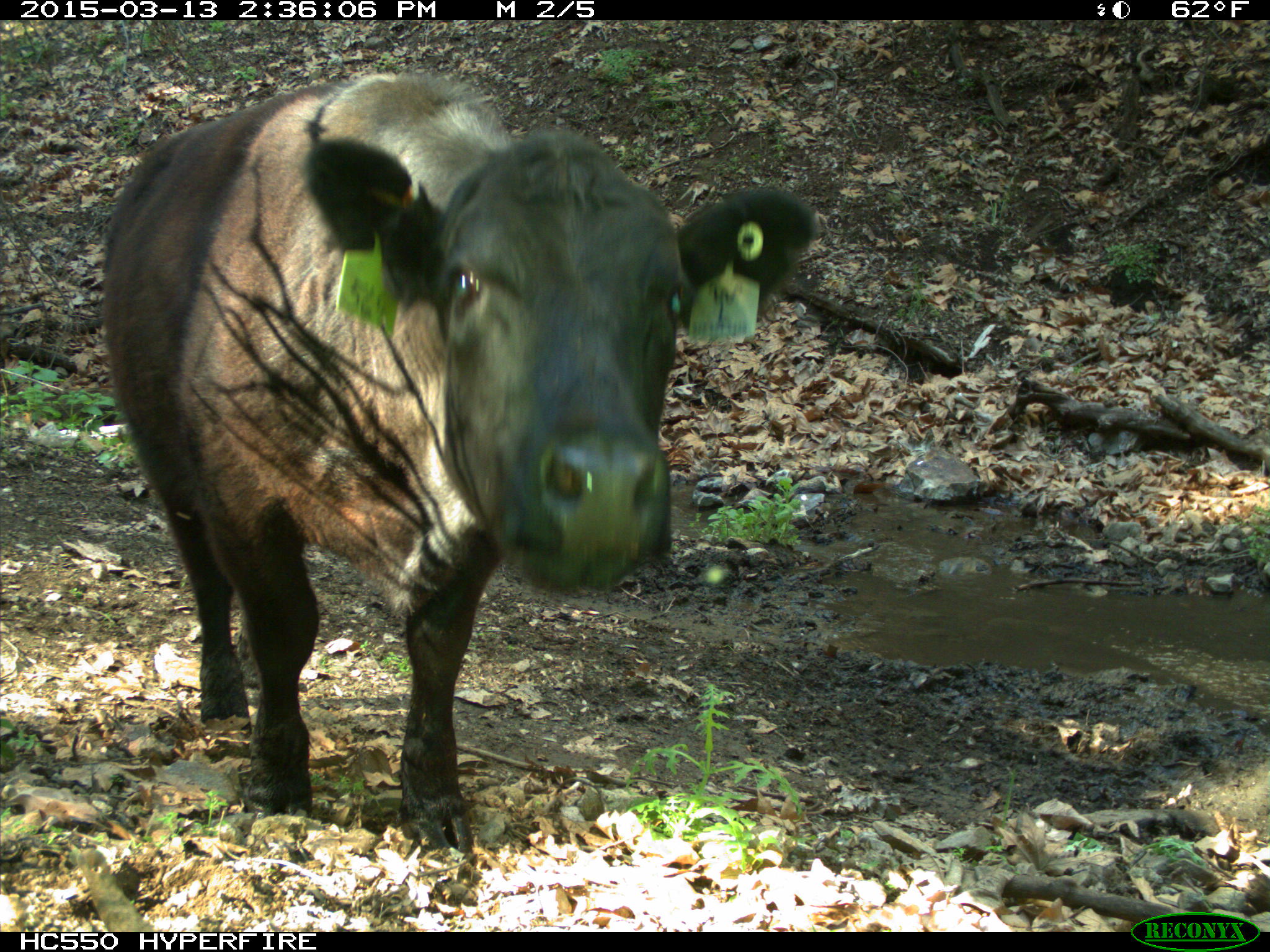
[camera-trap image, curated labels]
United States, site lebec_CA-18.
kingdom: Animalia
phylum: Chordata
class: Mammalia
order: Artiodactyla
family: Bovidae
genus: Bos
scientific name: Bos taurus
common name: domestic cow